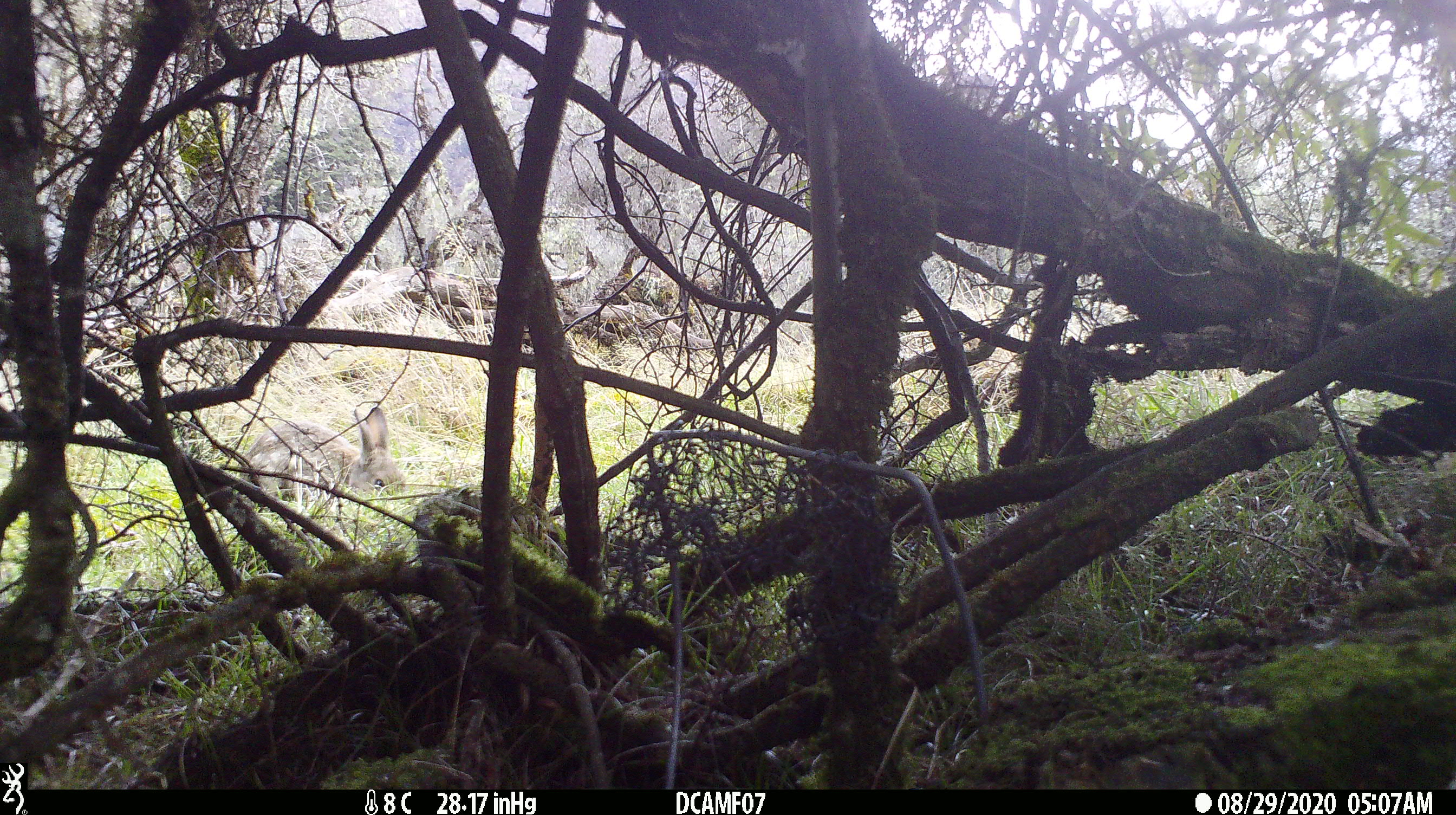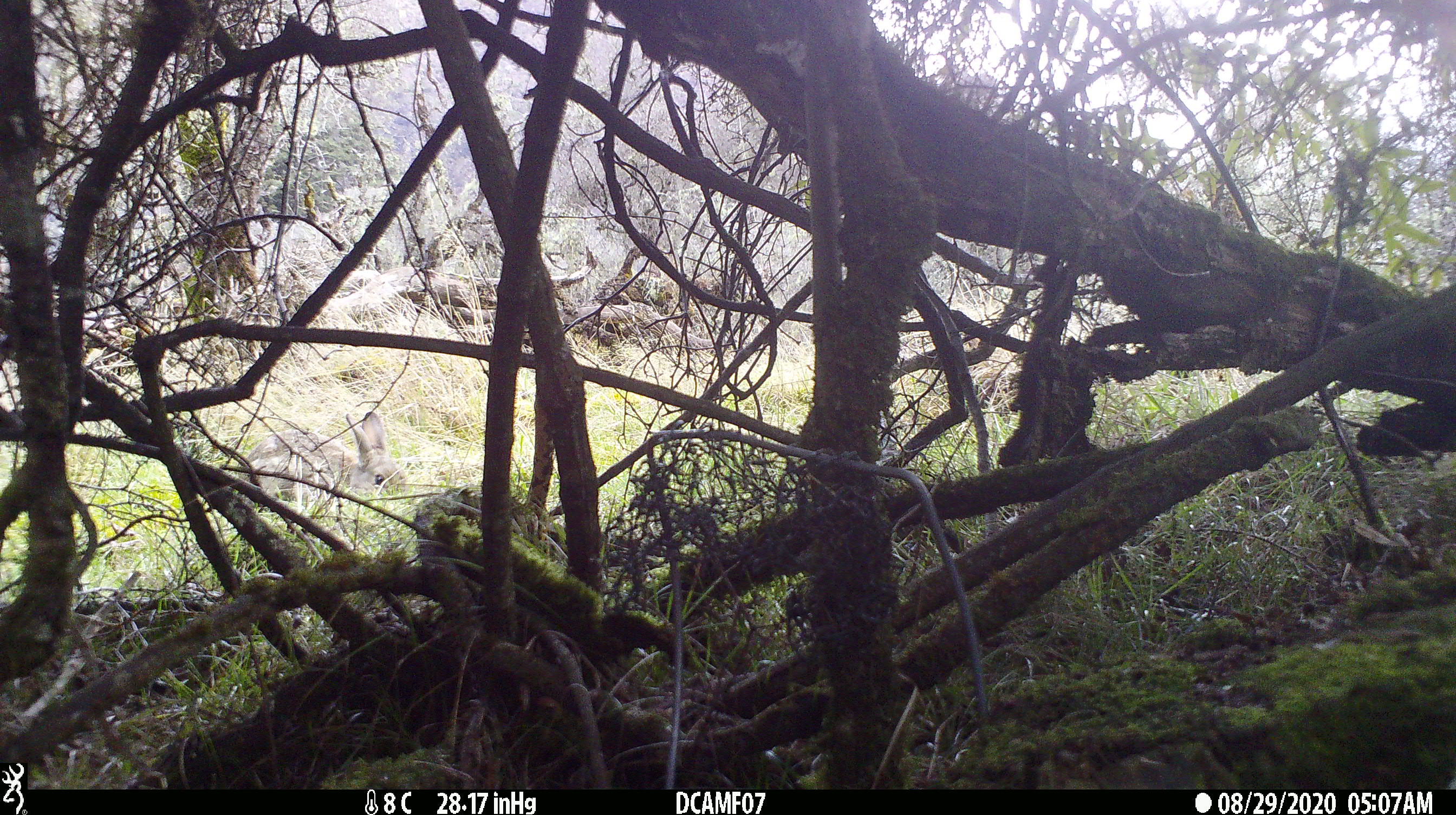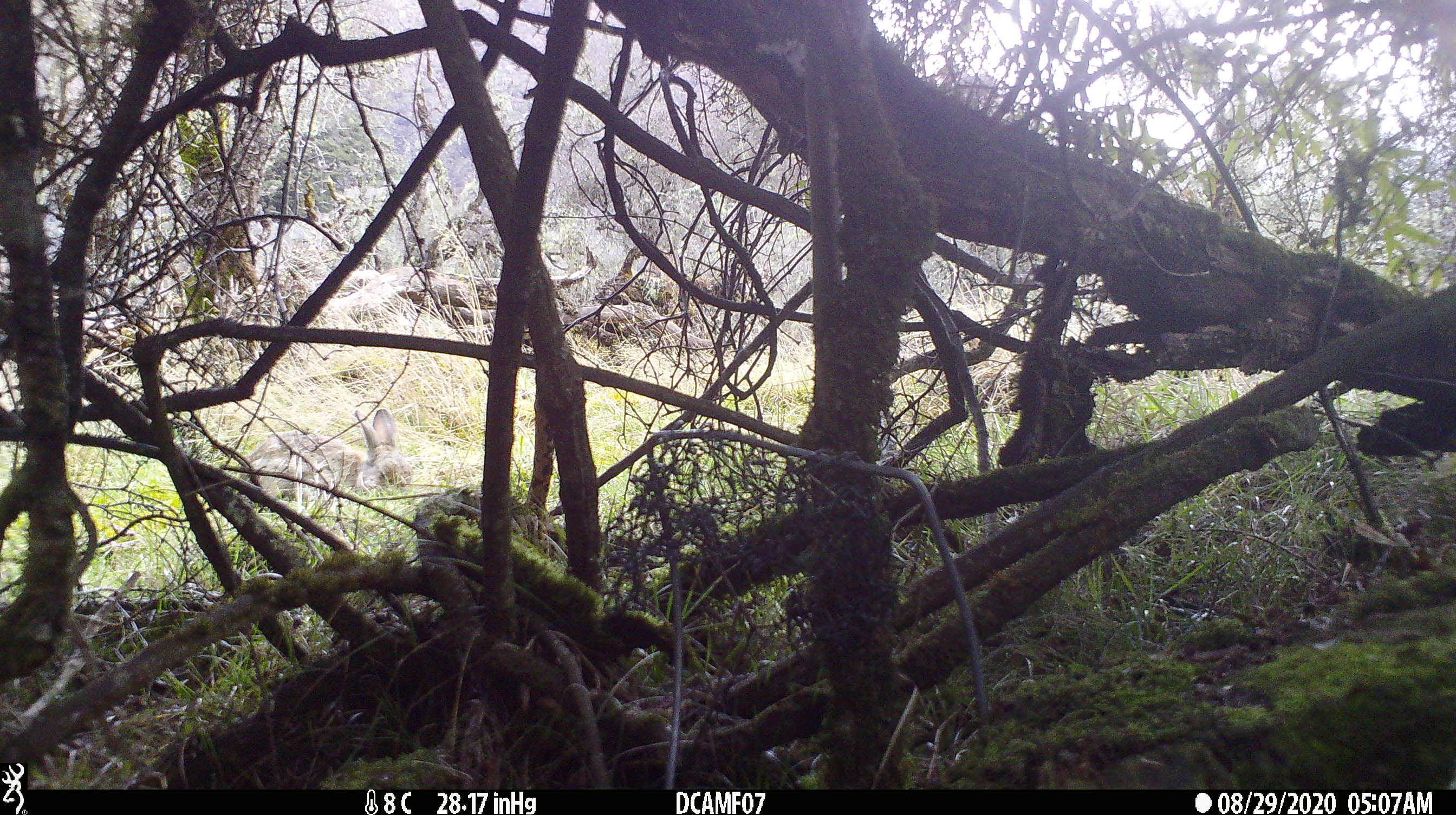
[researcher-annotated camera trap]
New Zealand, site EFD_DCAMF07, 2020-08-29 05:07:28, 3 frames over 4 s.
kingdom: Animalia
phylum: Chordata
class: Mammalia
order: Lagomorpha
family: Leporidae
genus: Oryctolagus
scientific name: Oryctolagus cuniculus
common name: european rabbit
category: rabbit